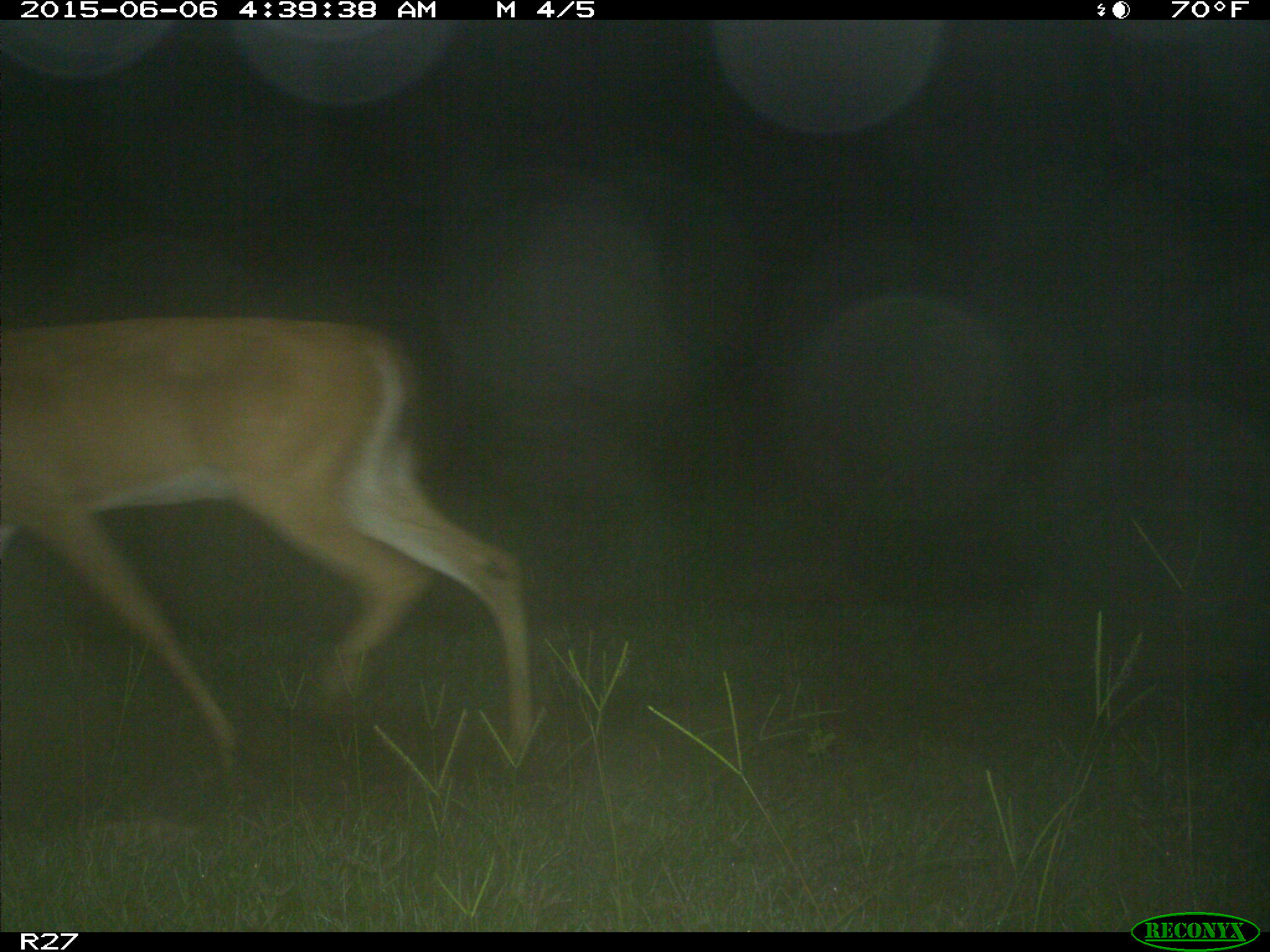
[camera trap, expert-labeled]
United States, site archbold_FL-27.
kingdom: Animalia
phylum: Chordata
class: Mammalia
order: Artiodactyla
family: Cervidae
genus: Odocoileus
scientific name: Odocoileus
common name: deer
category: unidentified deer